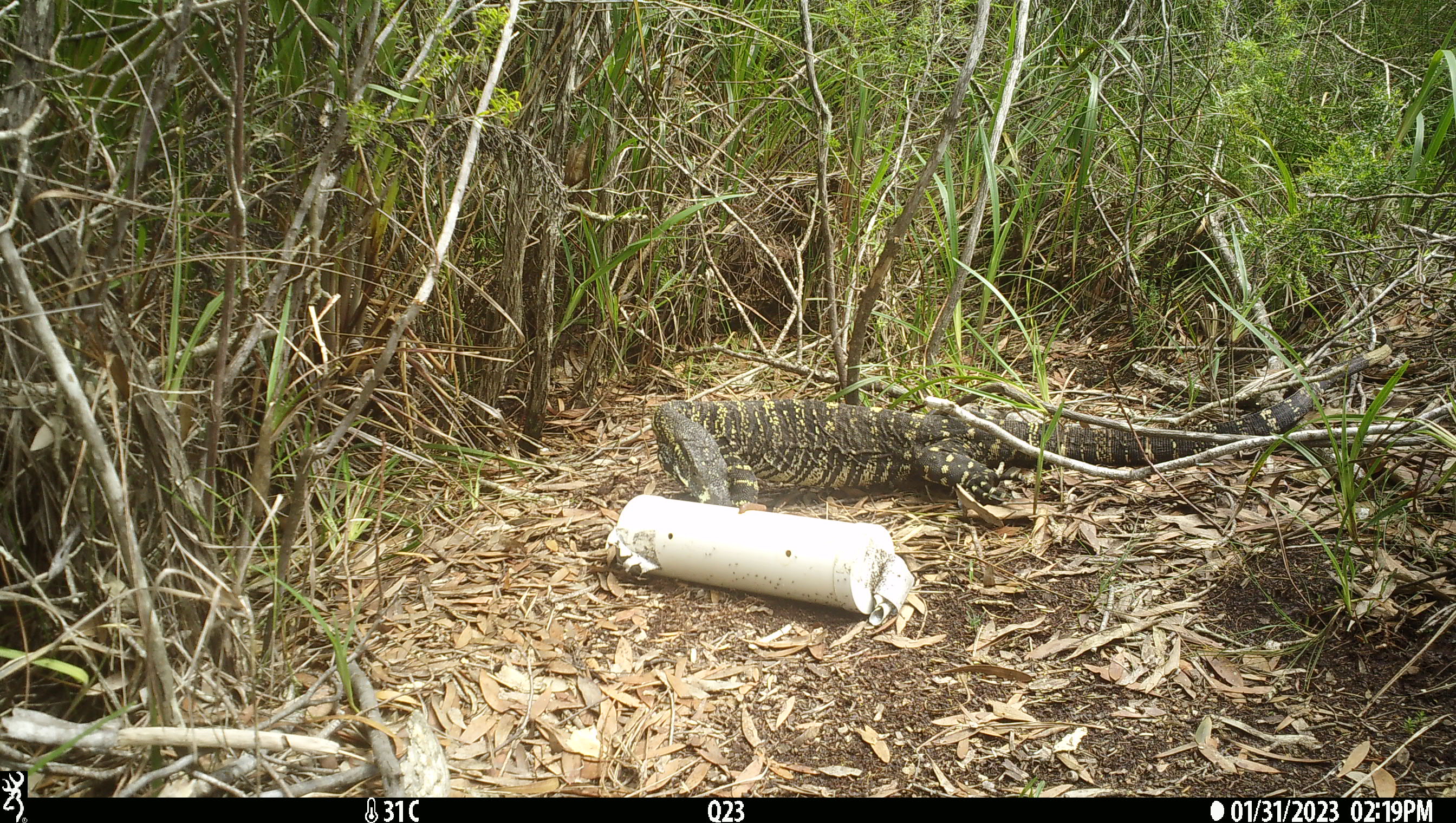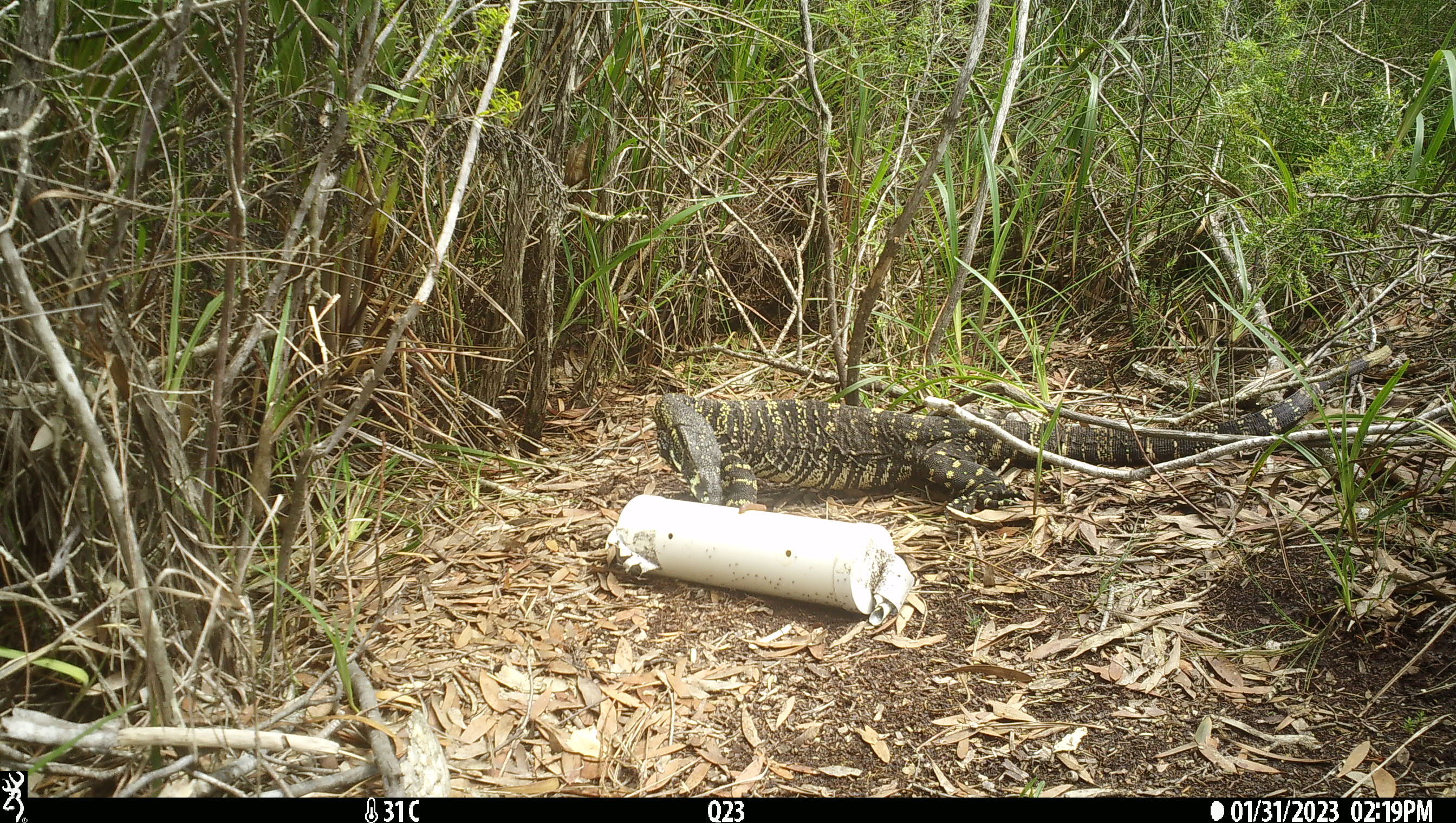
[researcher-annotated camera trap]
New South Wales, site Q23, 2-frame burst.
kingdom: Animalia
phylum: Chordata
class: Reptilia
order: Squamata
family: Varanidae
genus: Varanus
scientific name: Varanus varius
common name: lace monitor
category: goanna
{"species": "goanna (lace monitor) (Varanus varius)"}